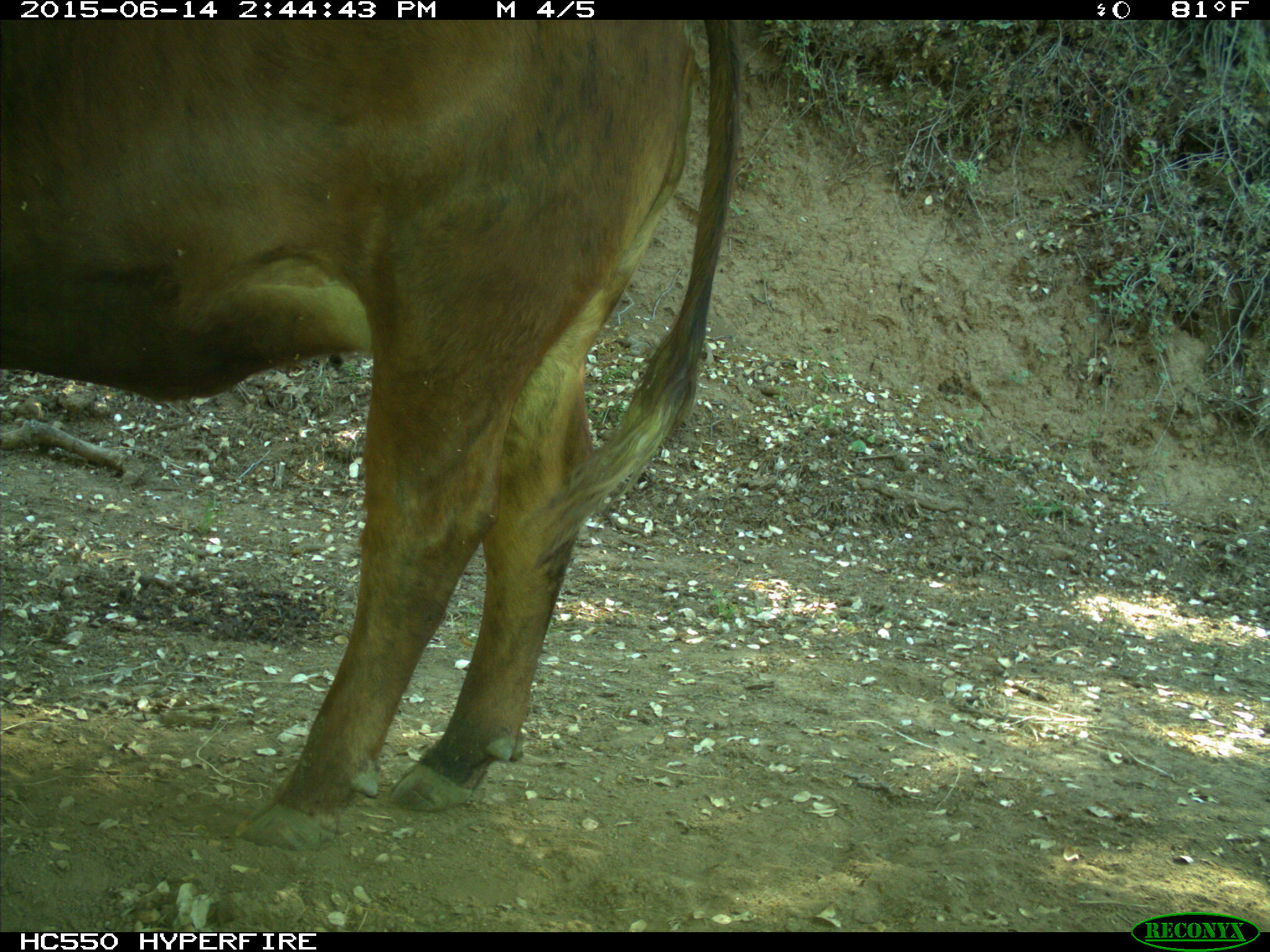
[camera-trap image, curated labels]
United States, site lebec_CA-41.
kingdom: Animalia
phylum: Chordata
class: Mammalia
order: Artiodactyla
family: Bovidae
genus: Bos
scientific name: Bos taurus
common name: domestic cow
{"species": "Bos taurus (domestic cow)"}